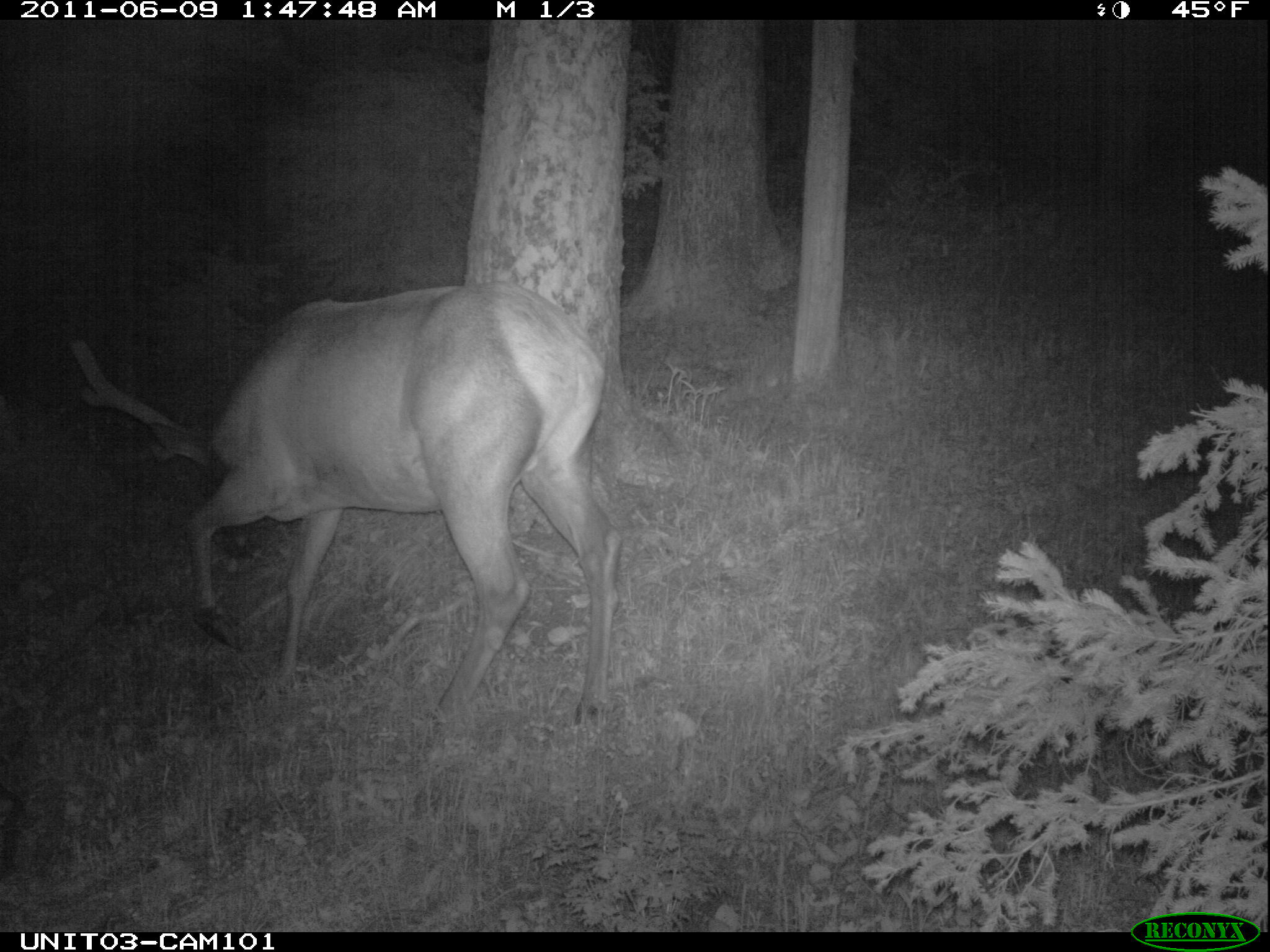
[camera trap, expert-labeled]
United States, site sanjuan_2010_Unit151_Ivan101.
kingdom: Animalia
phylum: Chordata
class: Mammalia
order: Artiodactyla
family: Cervidae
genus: Cervus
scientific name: Cervus elaphus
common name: red deer